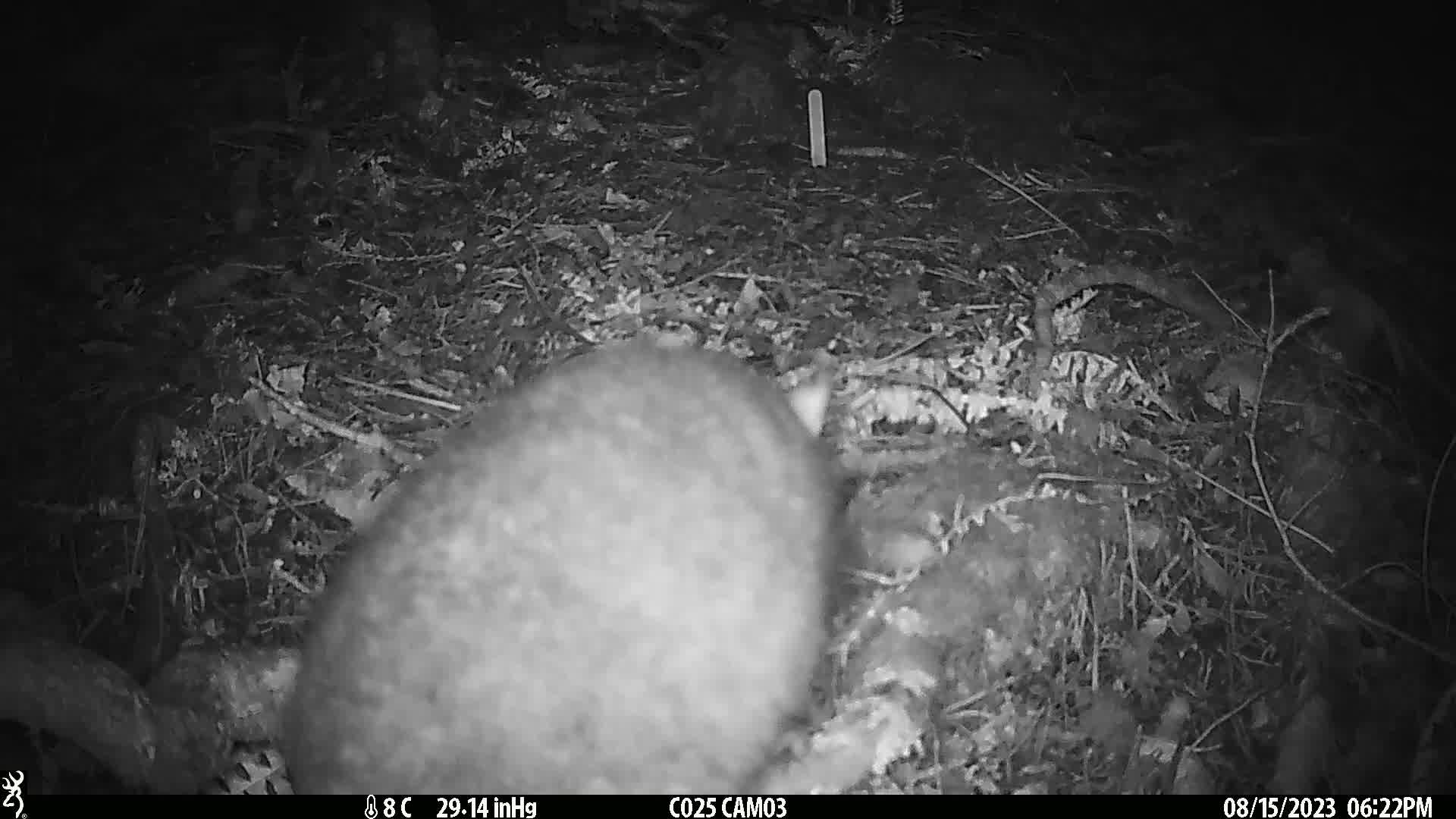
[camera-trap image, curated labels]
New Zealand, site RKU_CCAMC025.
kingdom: Animalia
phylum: Chordata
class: Mammalia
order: Diprotodontia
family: Phalangeridae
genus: Trichosurus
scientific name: Trichosurus vulpecula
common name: common brushtail possum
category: possum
Possum (common brushtail possum) (Trichosurus vulpecula).